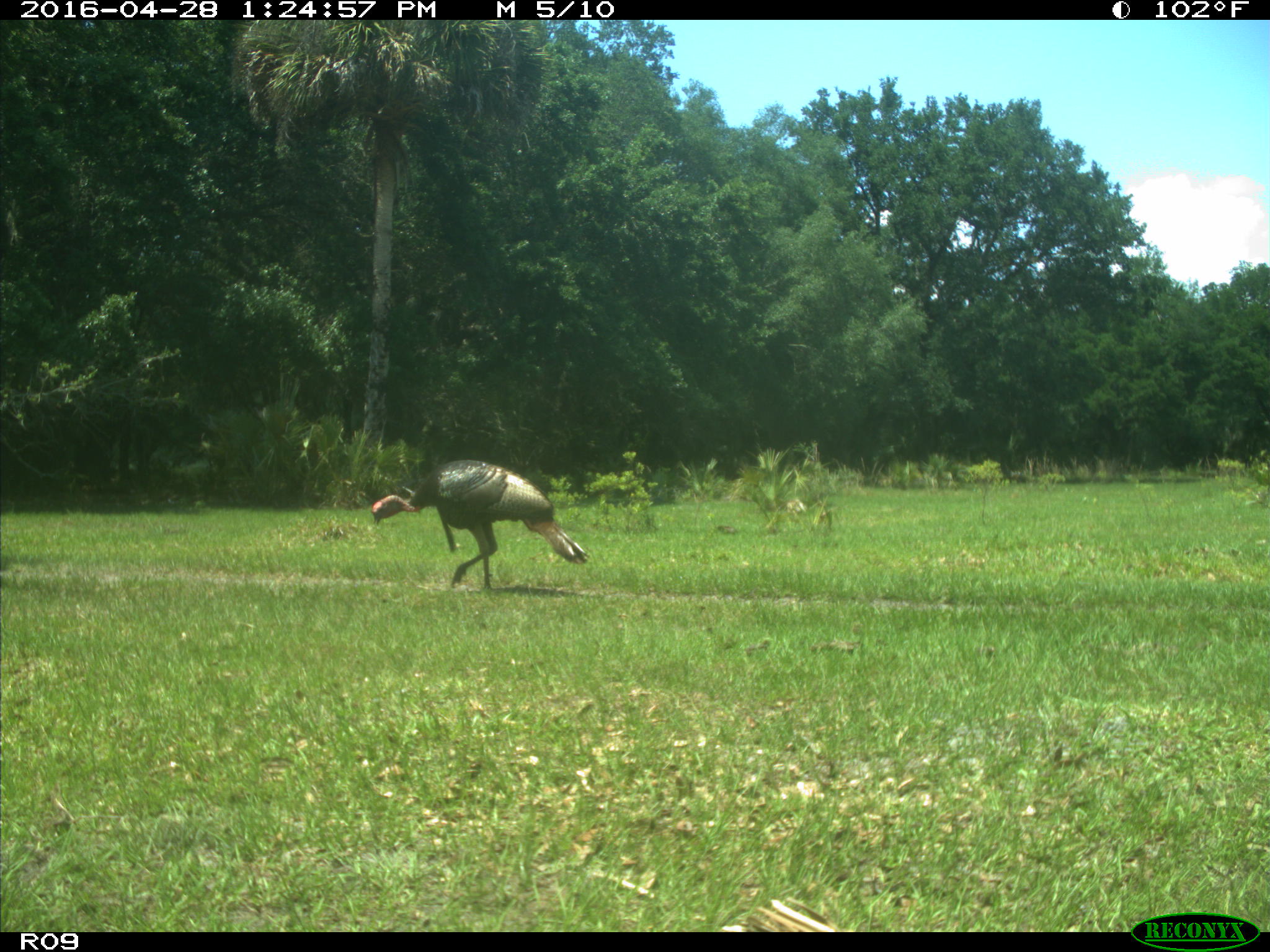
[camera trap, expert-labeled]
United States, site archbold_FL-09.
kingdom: Animalia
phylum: Chordata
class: Aves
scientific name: Aves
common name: birds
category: unidentified bird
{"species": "unidentified bird (birds) (Aves)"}